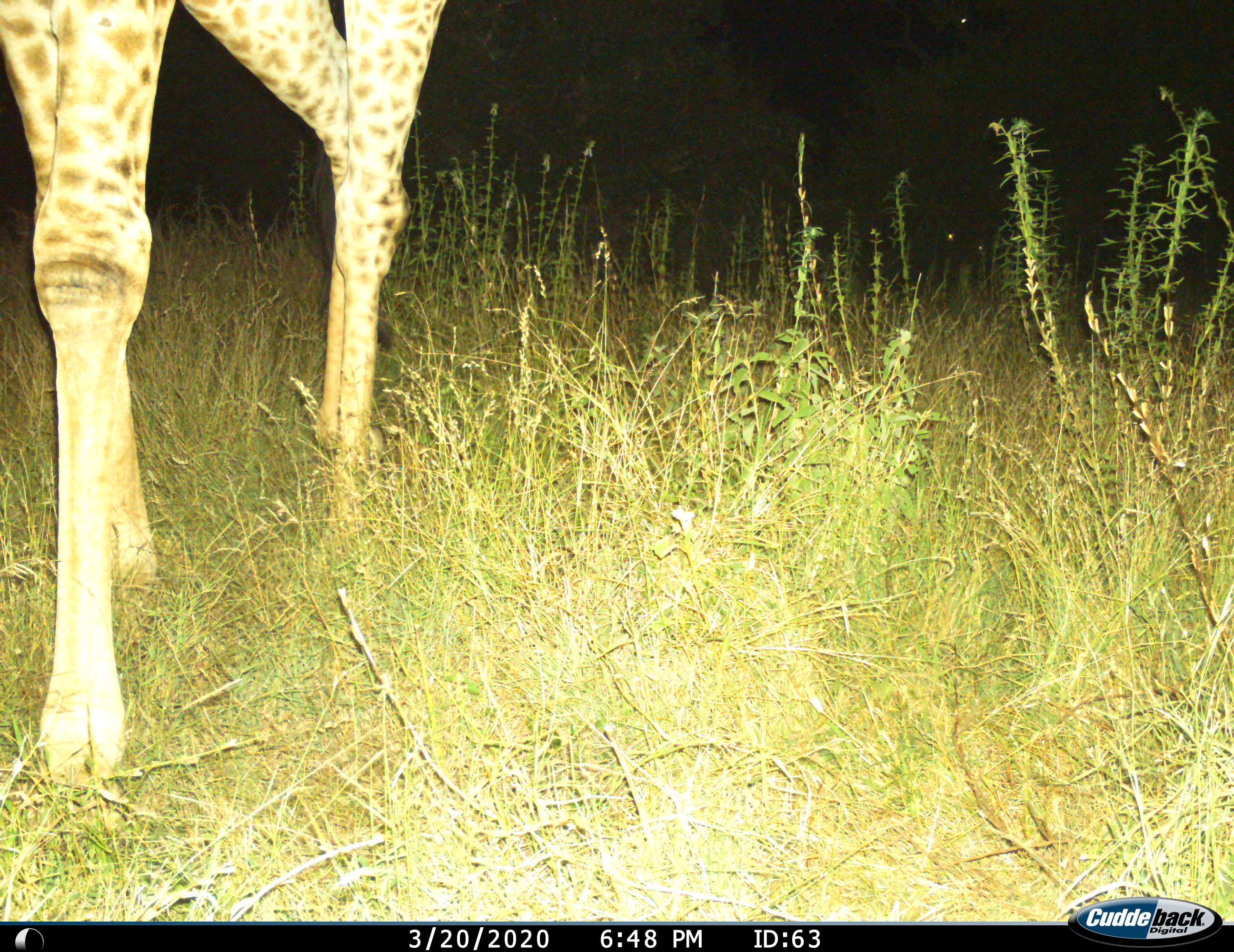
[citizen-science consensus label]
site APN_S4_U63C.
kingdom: Animalia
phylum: Chordata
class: Mammalia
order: Artiodactyla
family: Giraffidae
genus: Giraffa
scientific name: Giraffa camelopardalis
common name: giraffe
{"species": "giraffe (Giraffa camelopardalis)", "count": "1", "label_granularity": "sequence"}